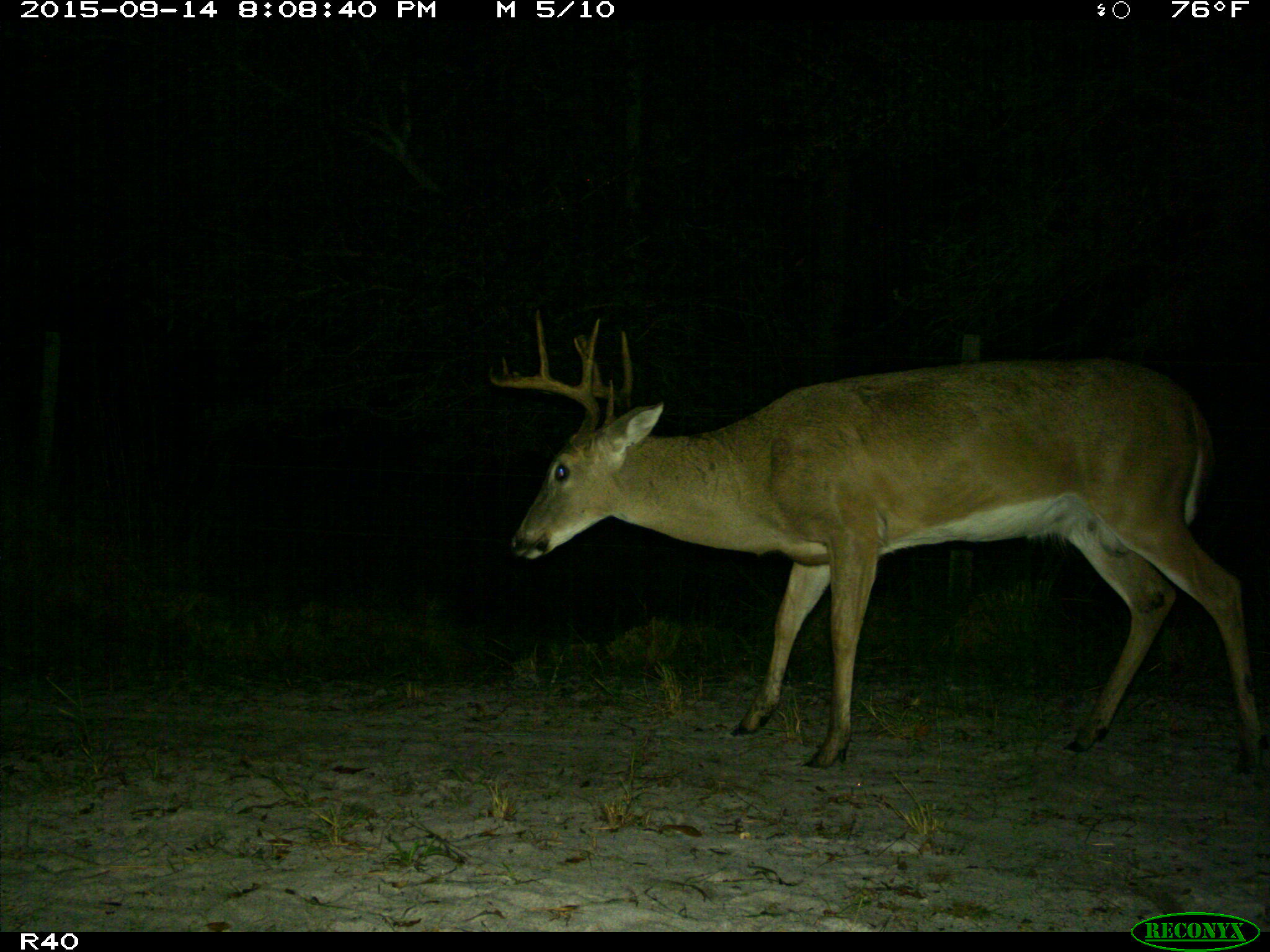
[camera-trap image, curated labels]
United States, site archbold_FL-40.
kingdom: Animalia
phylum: Chordata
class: Mammalia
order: Artiodactyla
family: Cervidae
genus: Odocoileus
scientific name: Odocoileus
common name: deer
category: unidentified deer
Unidentified deer (deer) (Odocoileus).